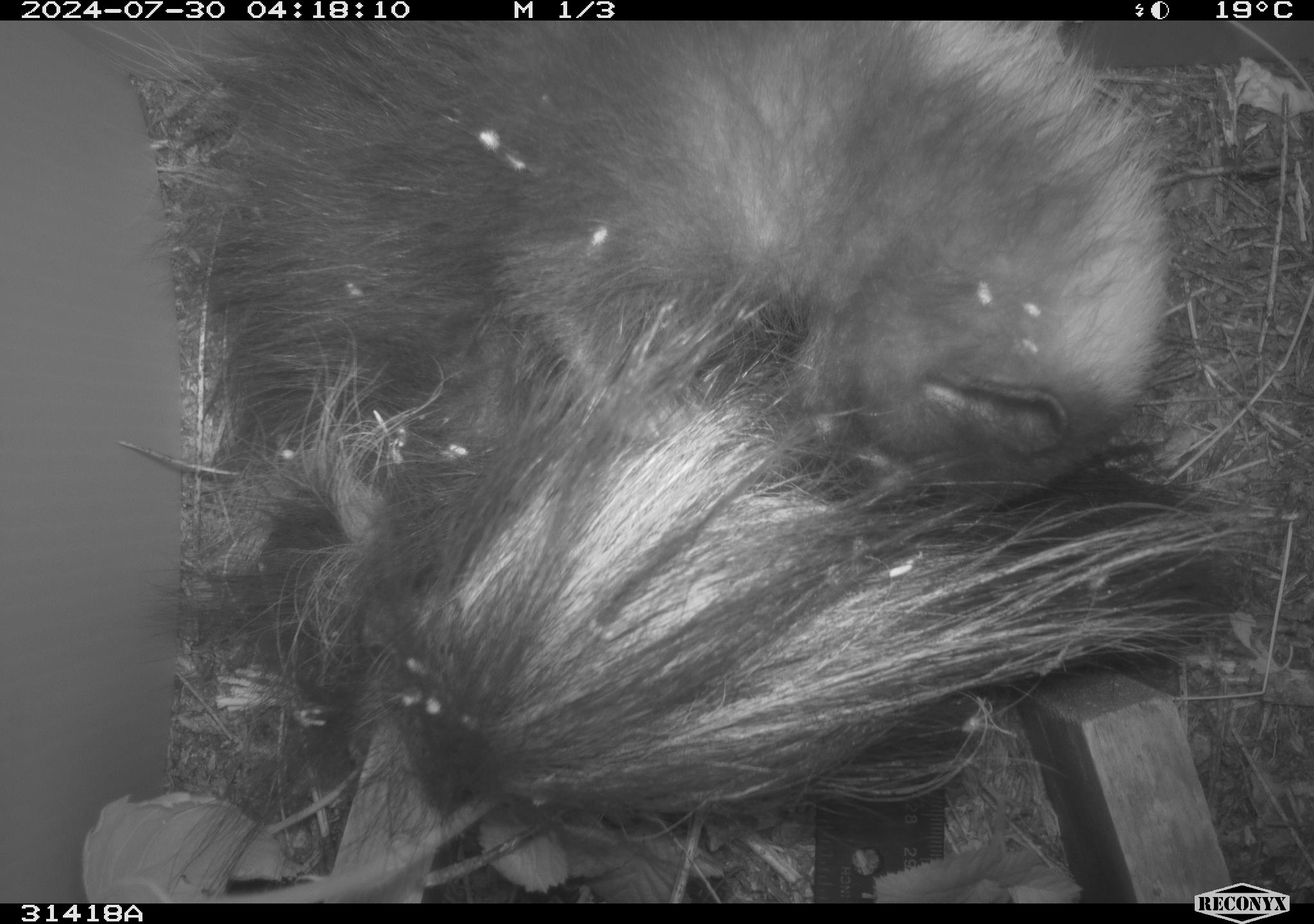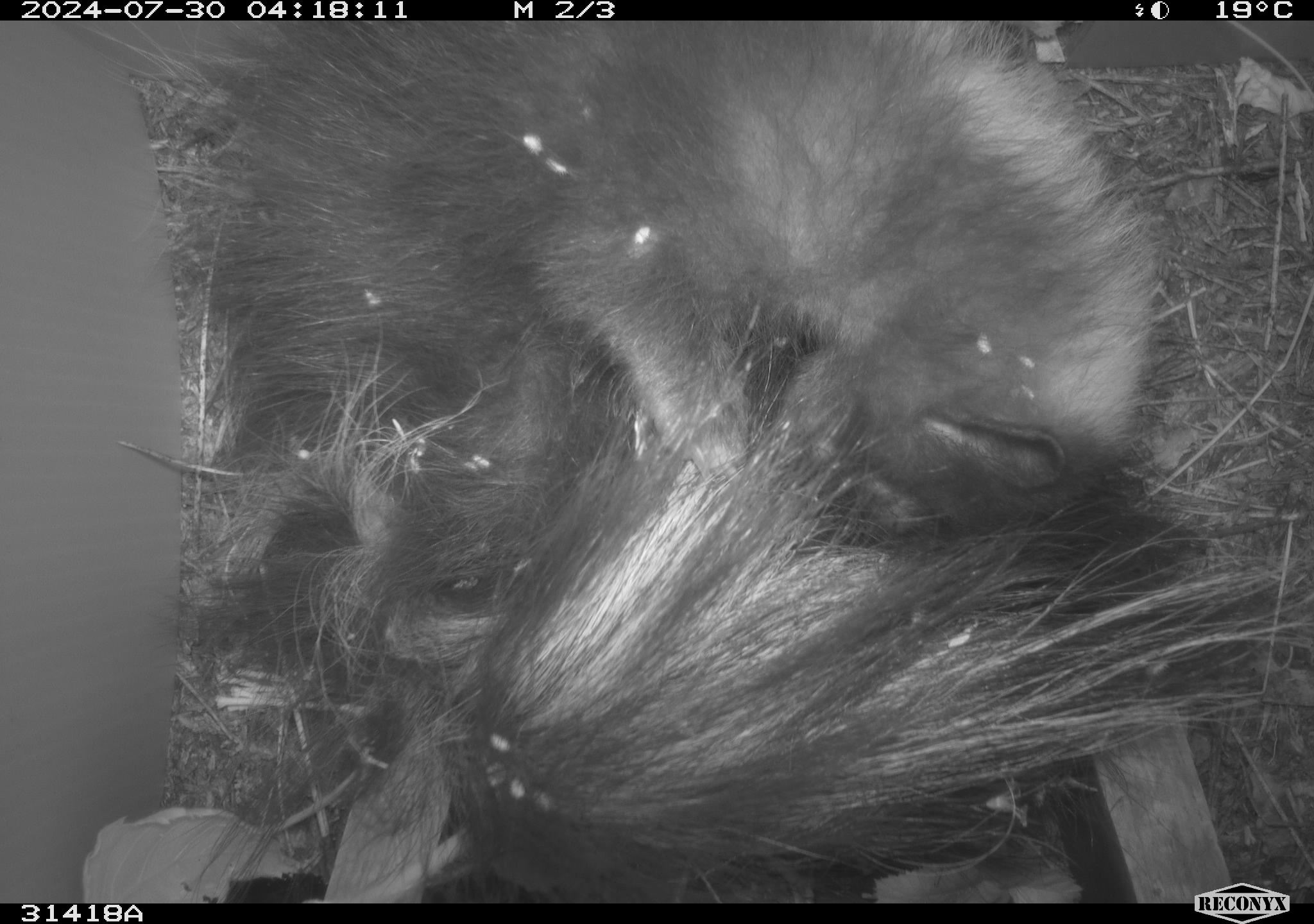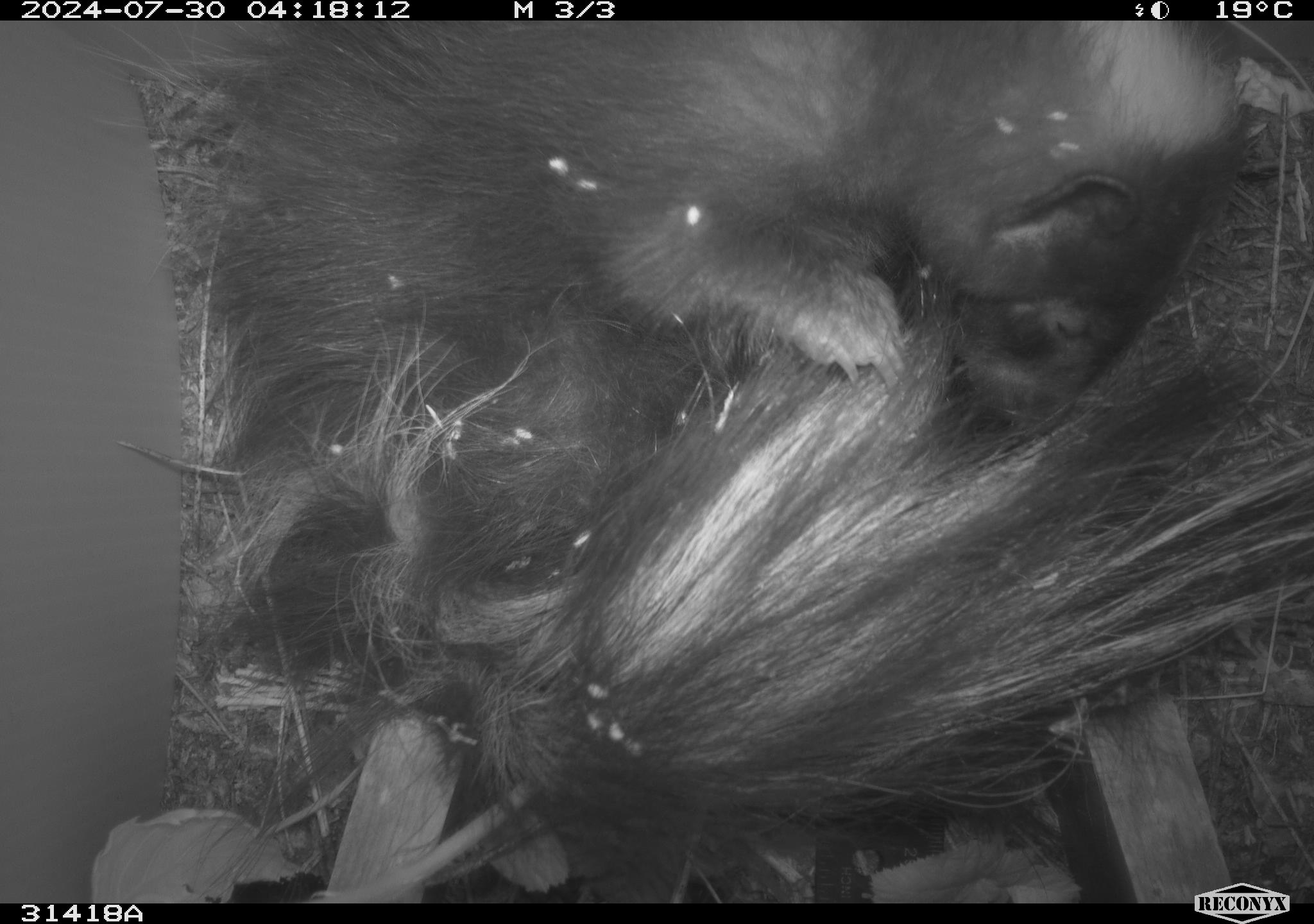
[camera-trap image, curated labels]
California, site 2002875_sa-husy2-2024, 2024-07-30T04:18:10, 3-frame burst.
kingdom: Animalia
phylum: Chordata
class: Mammalia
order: Carnivora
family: Mephitidae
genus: Mephitis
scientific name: Mephitis mephitis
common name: striped skunk